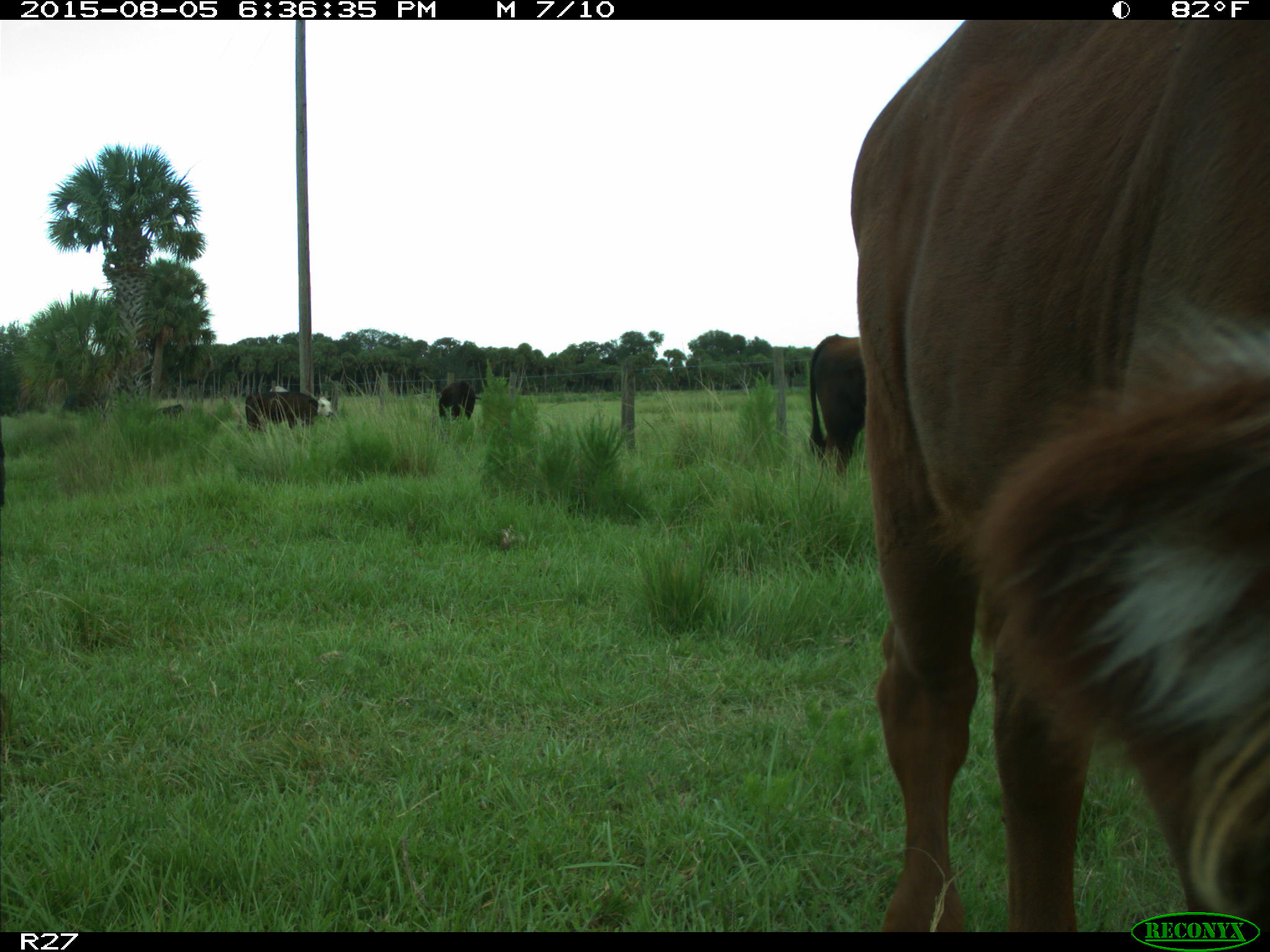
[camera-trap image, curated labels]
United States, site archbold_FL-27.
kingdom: Animalia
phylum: Chordata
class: Mammalia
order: Artiodactyla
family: Bovidae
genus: Bos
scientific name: Bos taurus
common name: domestic cow